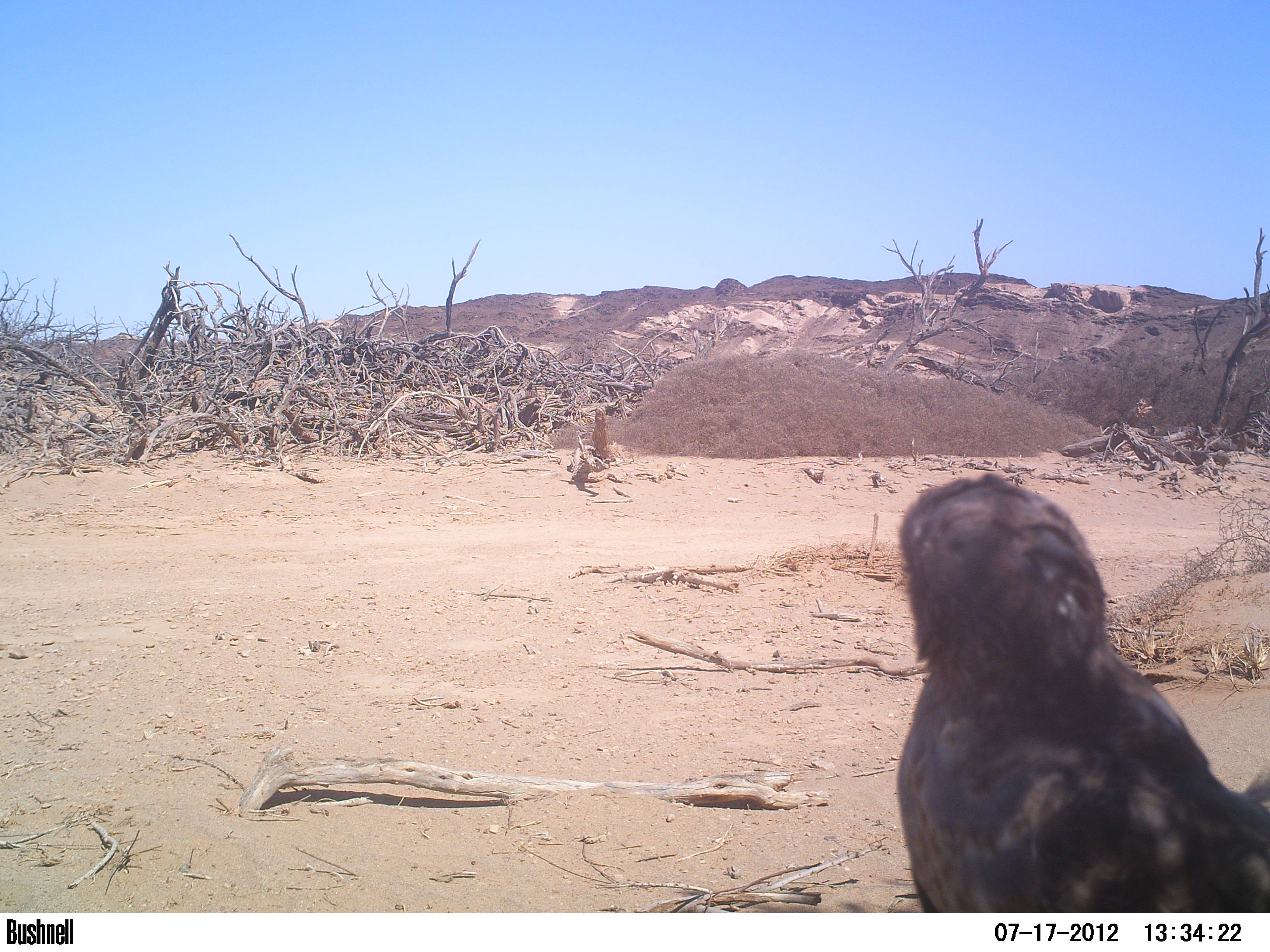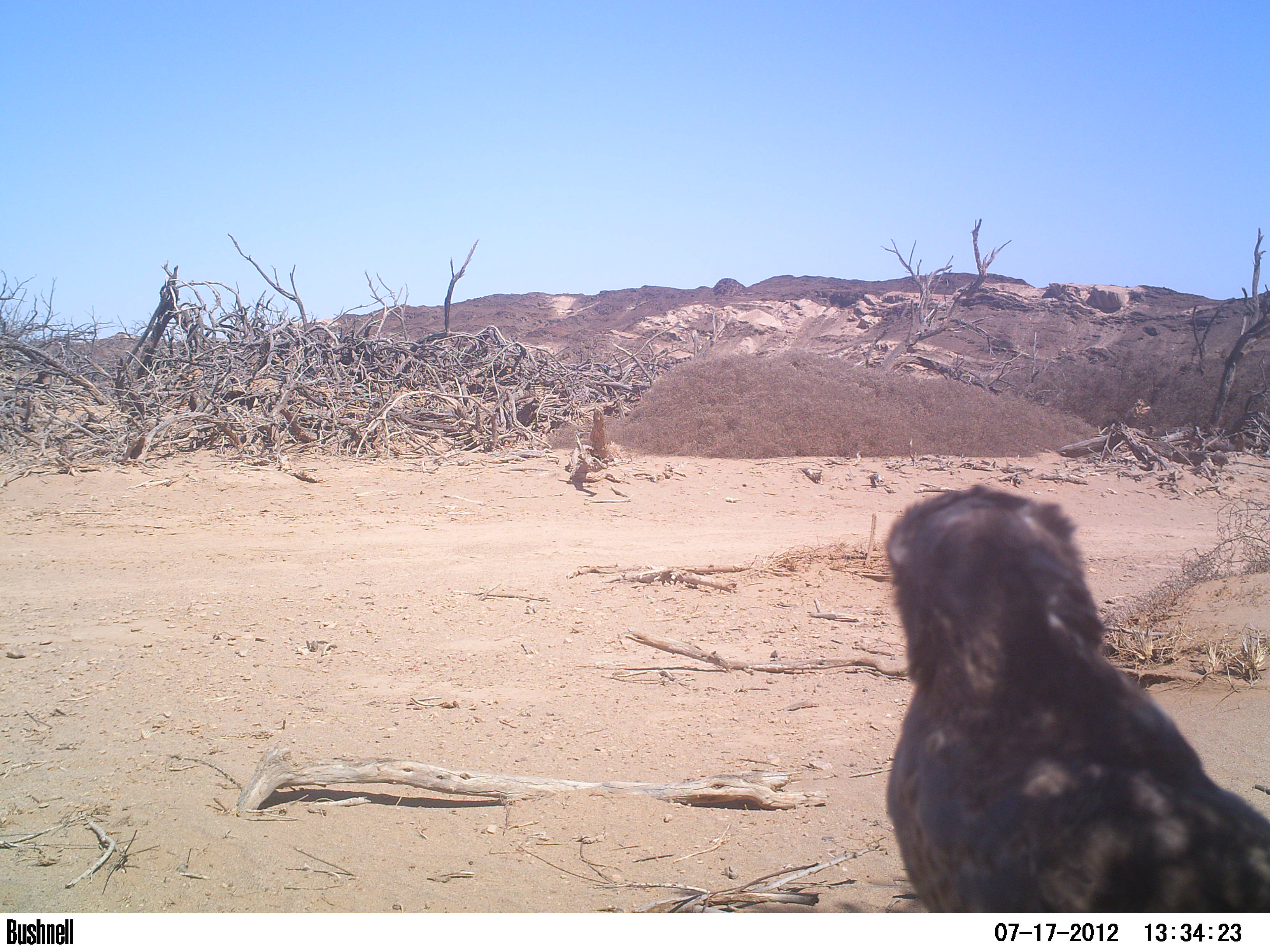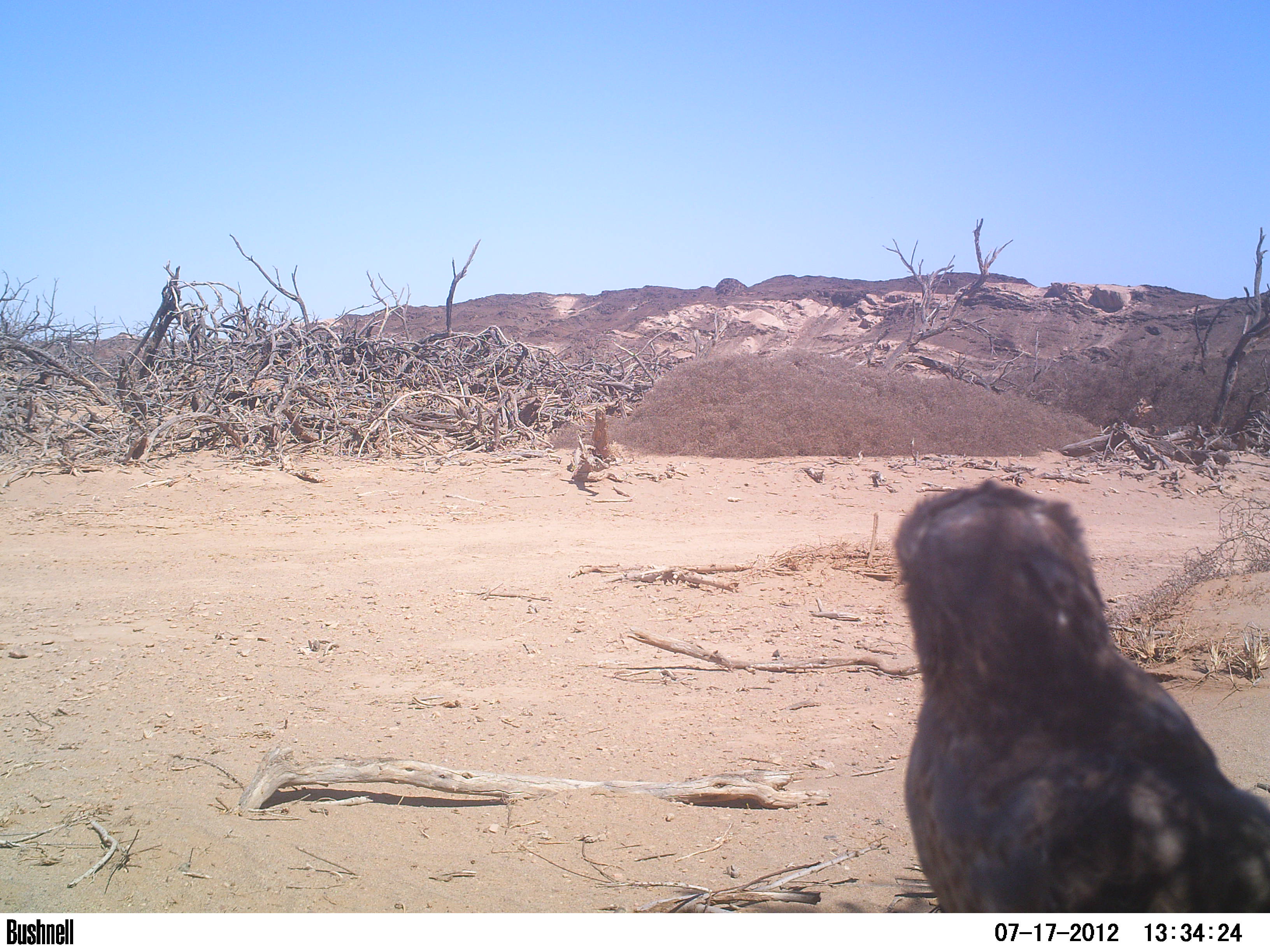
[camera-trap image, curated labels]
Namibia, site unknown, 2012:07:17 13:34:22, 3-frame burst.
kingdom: Animalia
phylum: Chordata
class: Aves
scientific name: Aves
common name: raptor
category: cn-raptors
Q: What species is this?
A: Cn-raptors (raptor) (Aves).